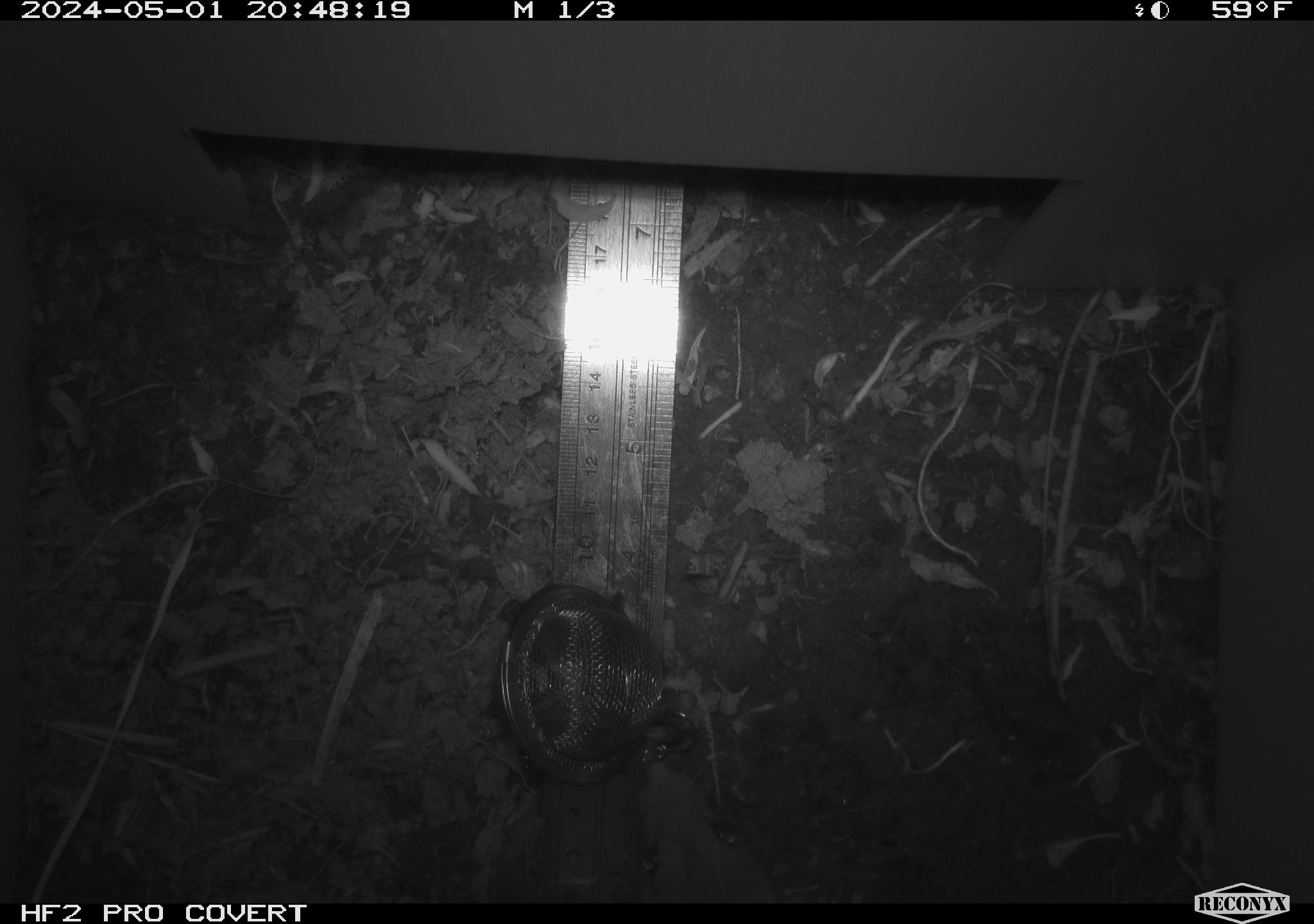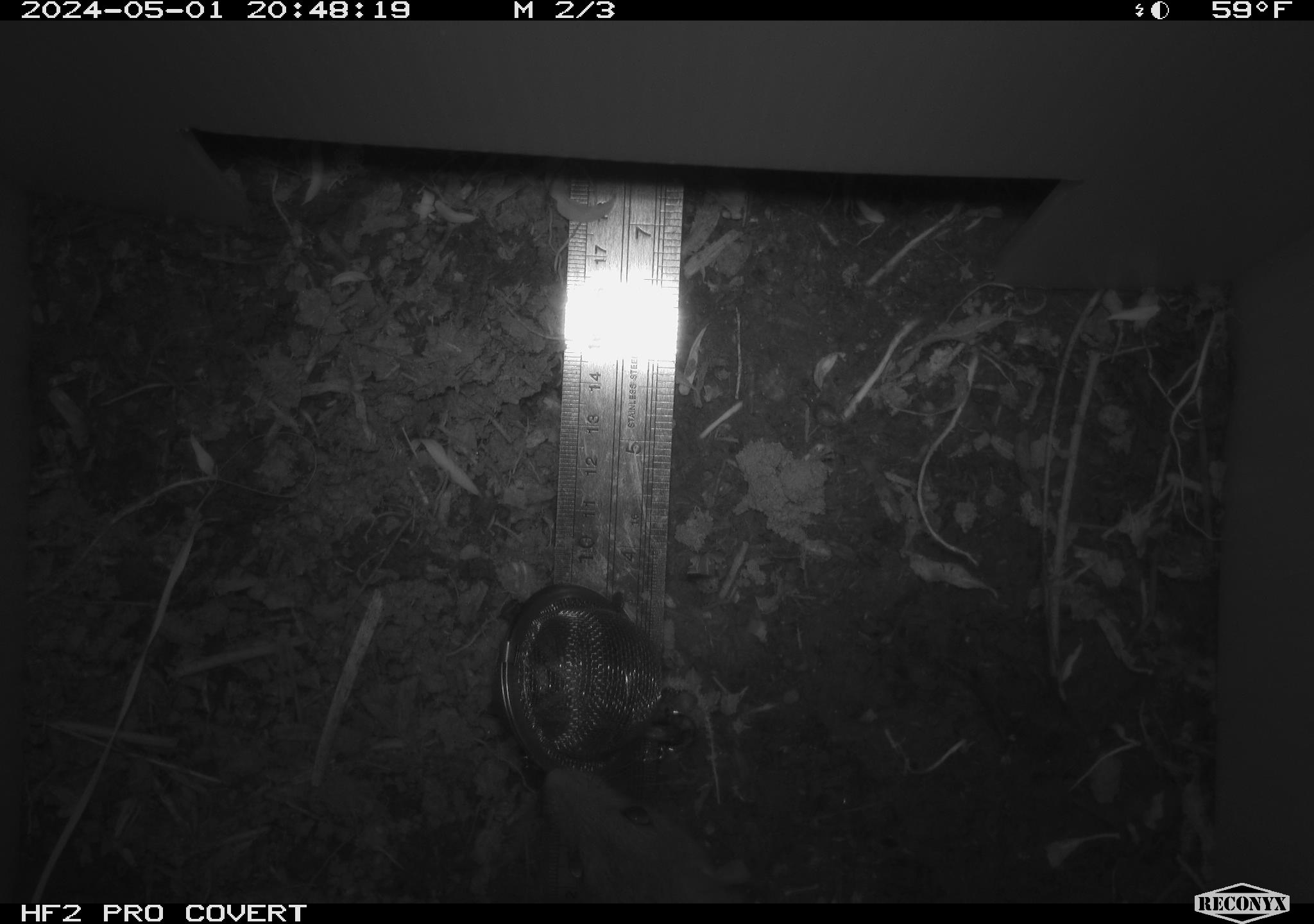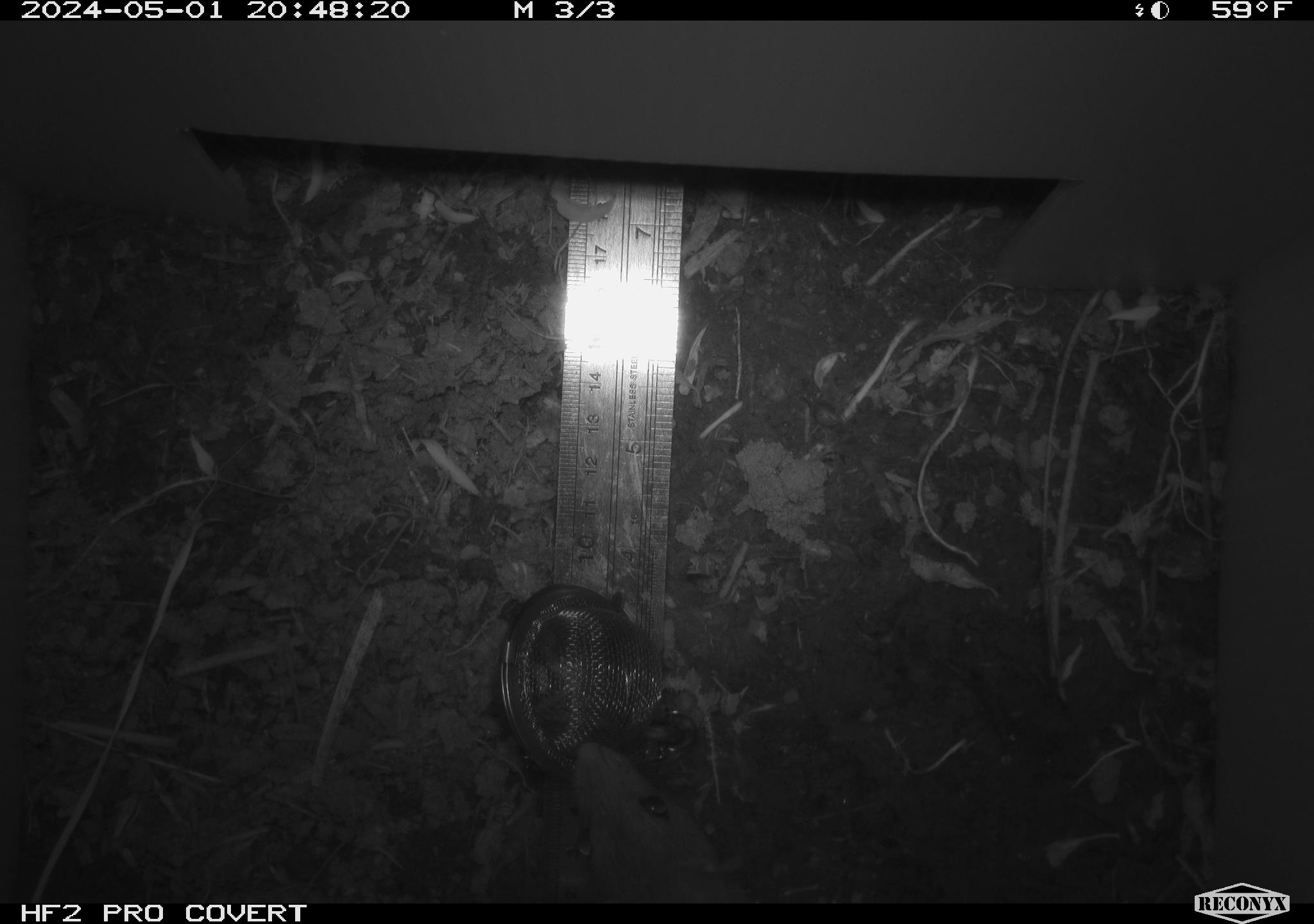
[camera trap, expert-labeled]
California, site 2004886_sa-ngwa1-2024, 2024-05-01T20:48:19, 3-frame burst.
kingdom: Animalia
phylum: Chordata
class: Mammalia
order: Rodentia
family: Muridae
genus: Rattus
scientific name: Rattus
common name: rat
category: rattus species